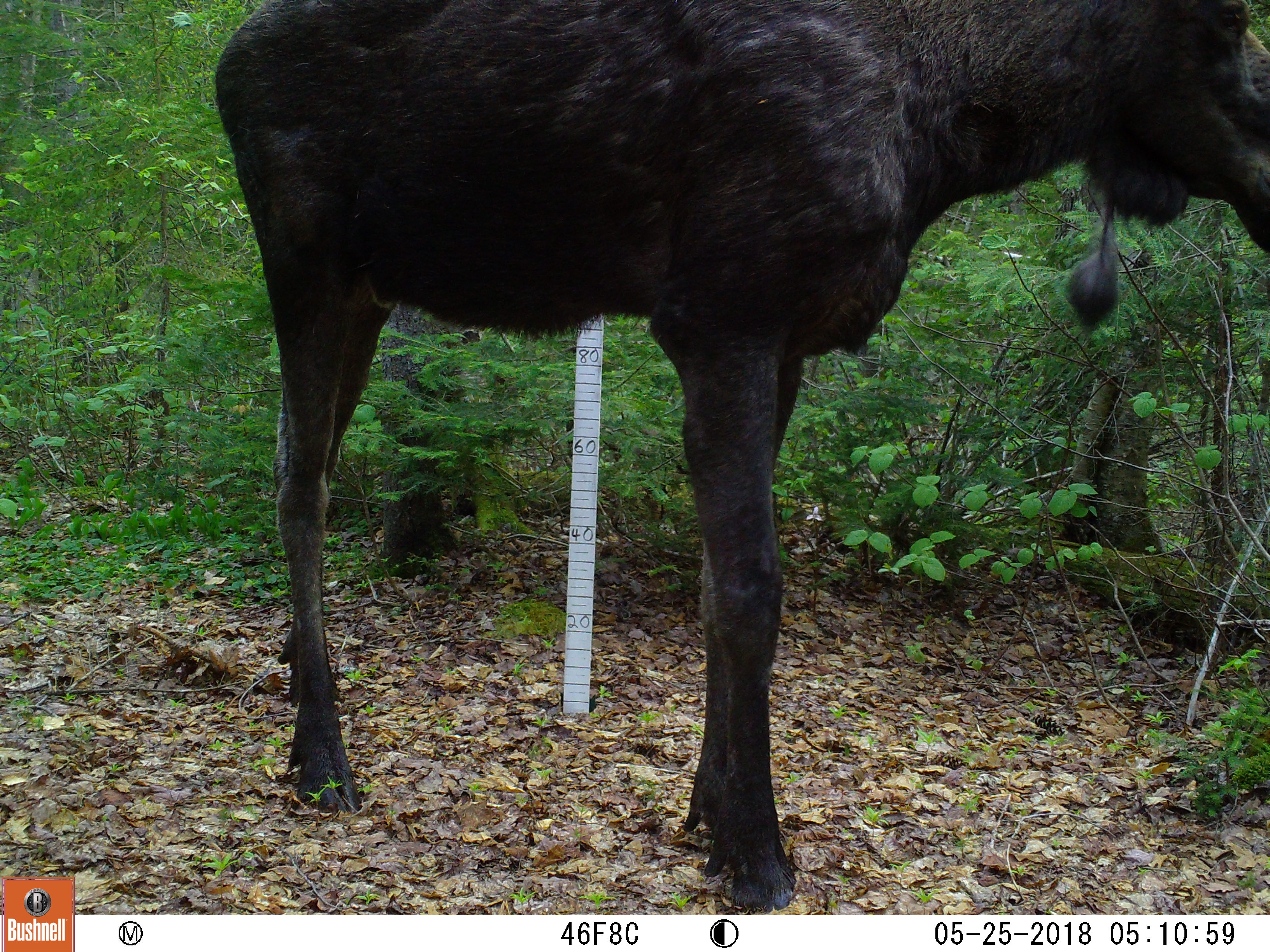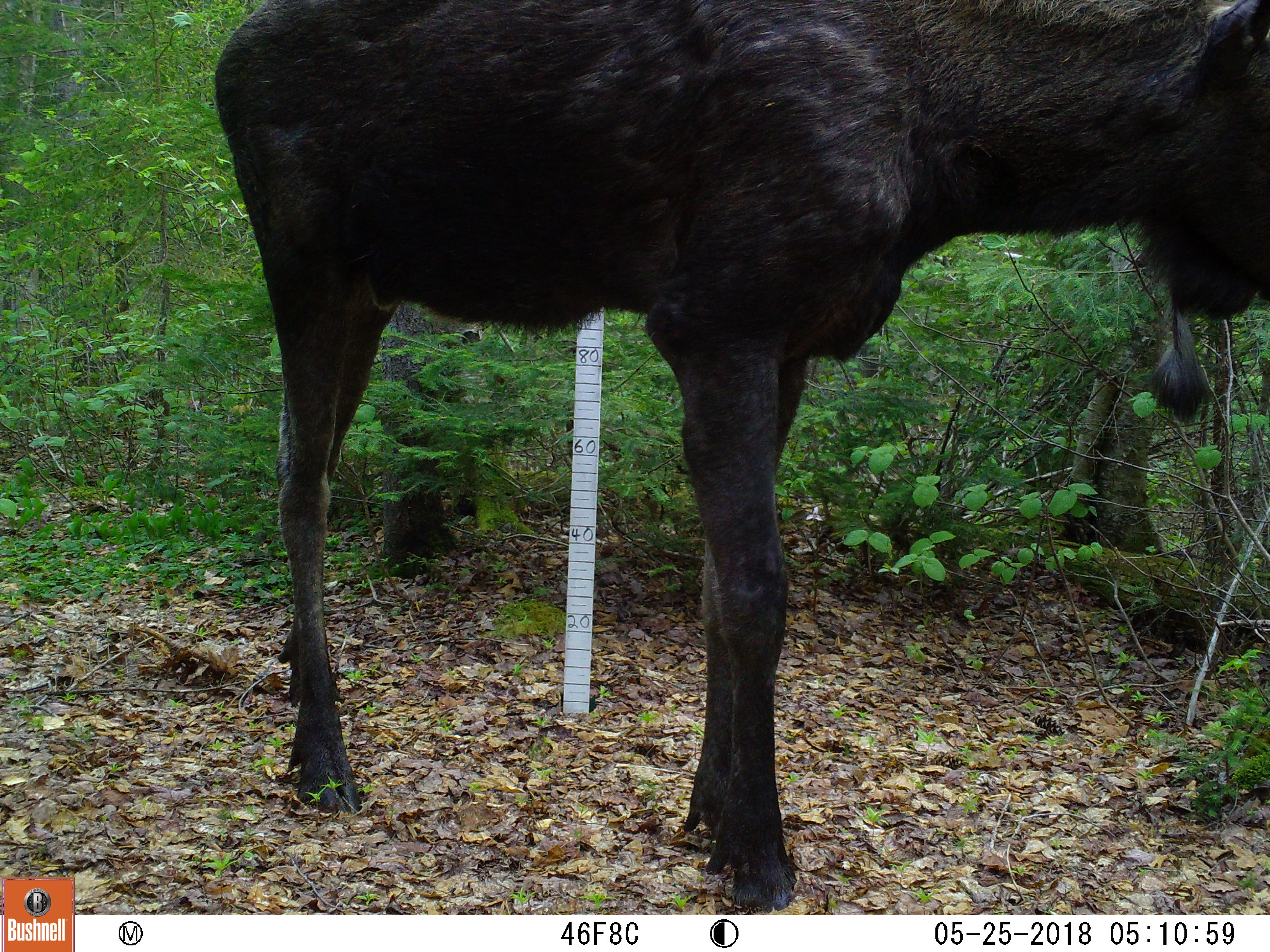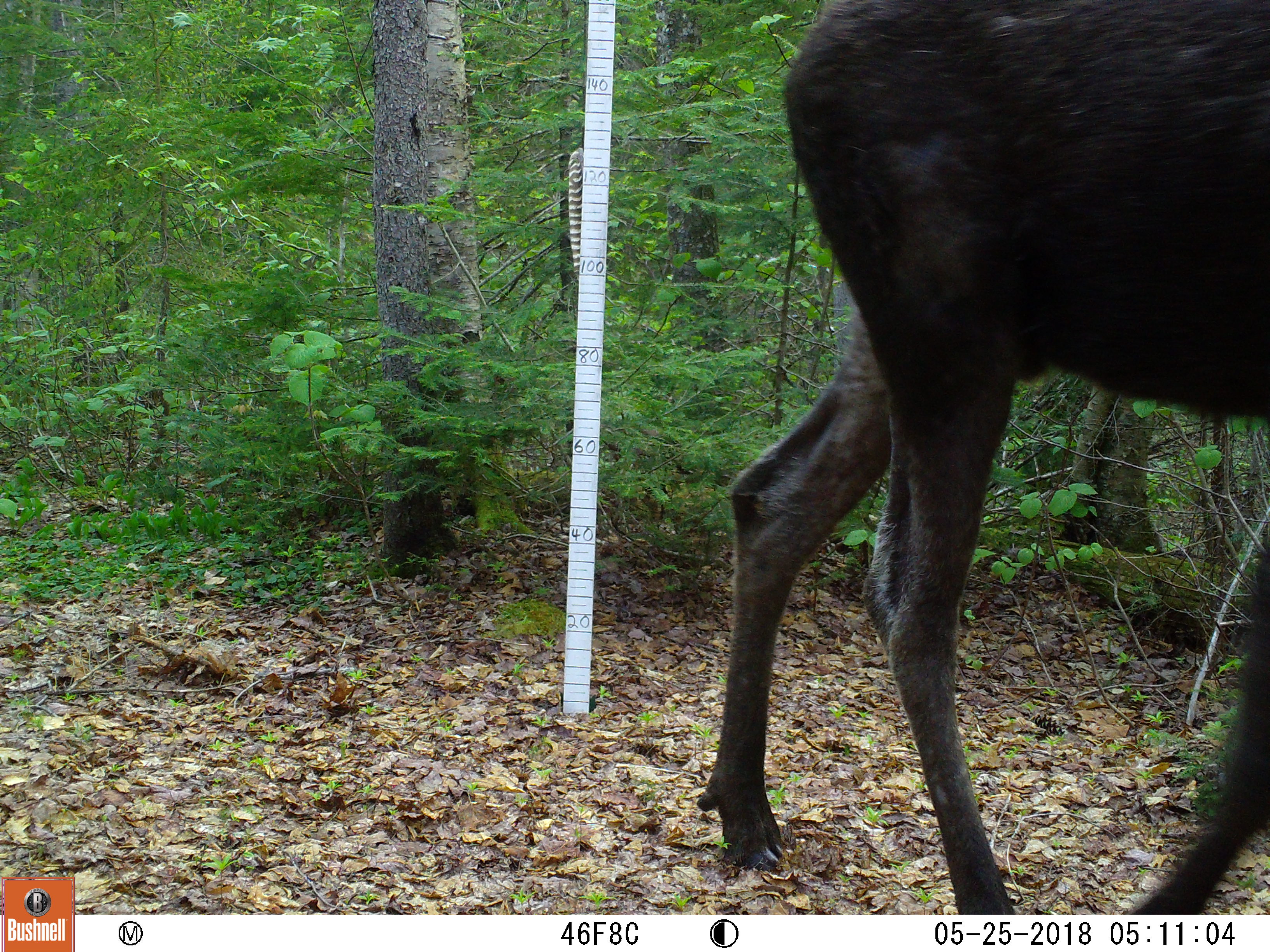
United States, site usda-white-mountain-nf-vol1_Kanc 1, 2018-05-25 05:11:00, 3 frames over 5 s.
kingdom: Animalia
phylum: Chordata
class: Mammalia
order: Artiodactyla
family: Cervidae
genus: Alces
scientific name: Alces alces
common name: moose